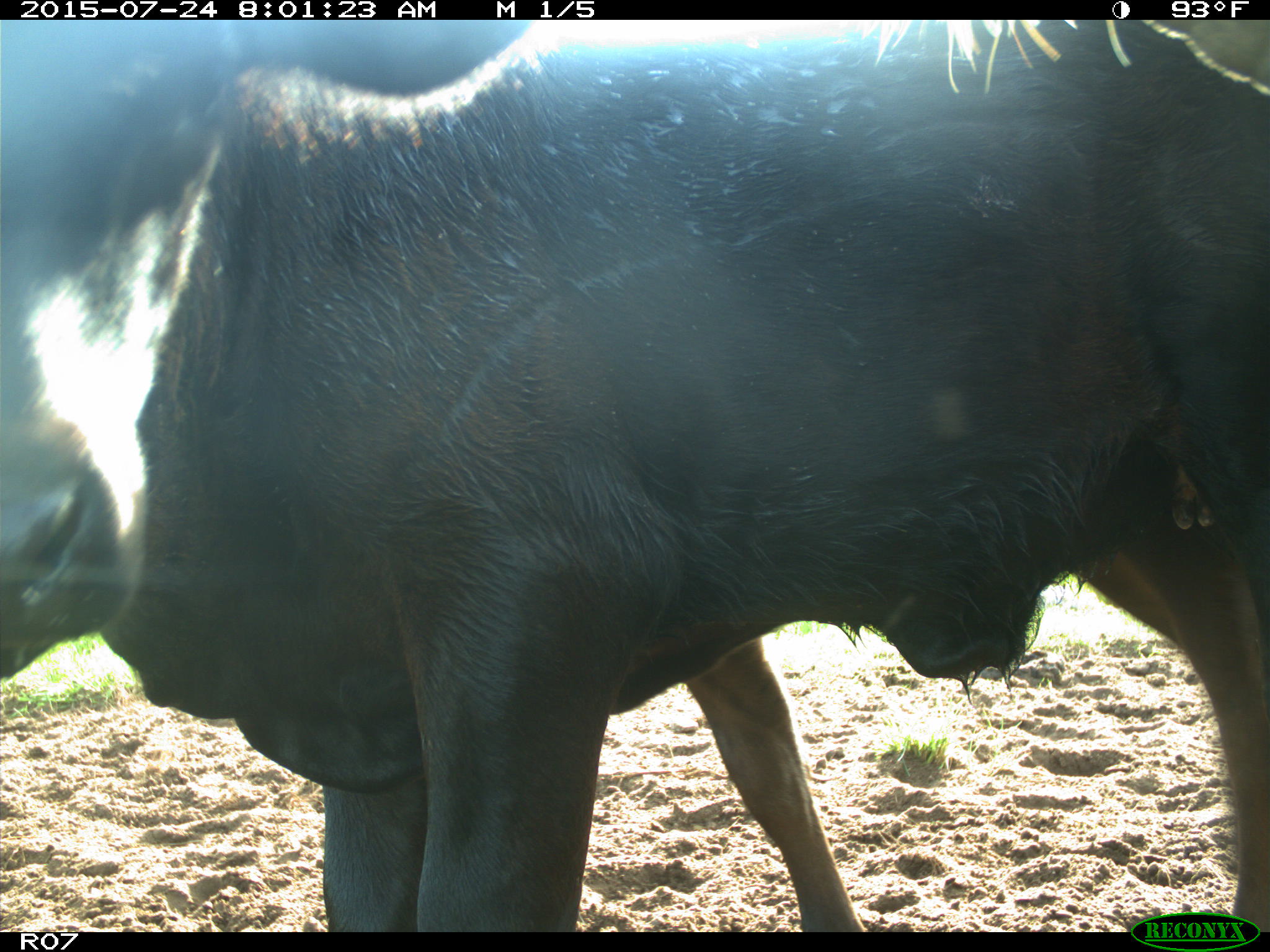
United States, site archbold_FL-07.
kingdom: Animalia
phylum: Chordata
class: Mammalia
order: Artiodactyla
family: Bovidae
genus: Bos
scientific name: Bos taurus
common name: domestic cow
Bos taurus (domestic cow).